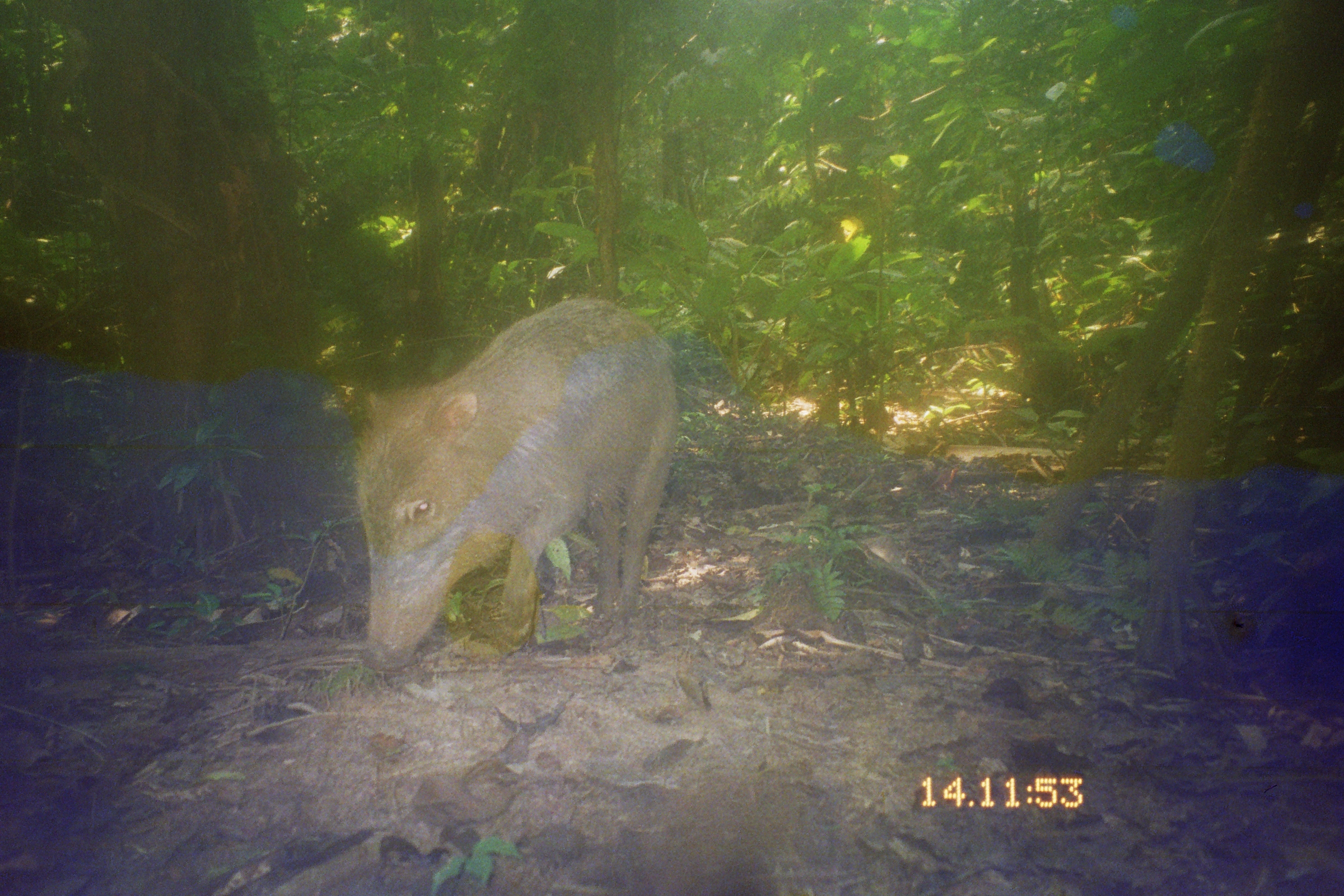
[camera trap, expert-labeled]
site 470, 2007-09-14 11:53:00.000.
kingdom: Animalia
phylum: Chordata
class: Mammalia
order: Artiodactyla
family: Tayassuidae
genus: Tayassu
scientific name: Tayassu pecari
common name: white-lipped peccary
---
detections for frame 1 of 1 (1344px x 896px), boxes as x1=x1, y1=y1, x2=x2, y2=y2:
tayassu pecari: x1=349, y1=295, x2=686, y2=678